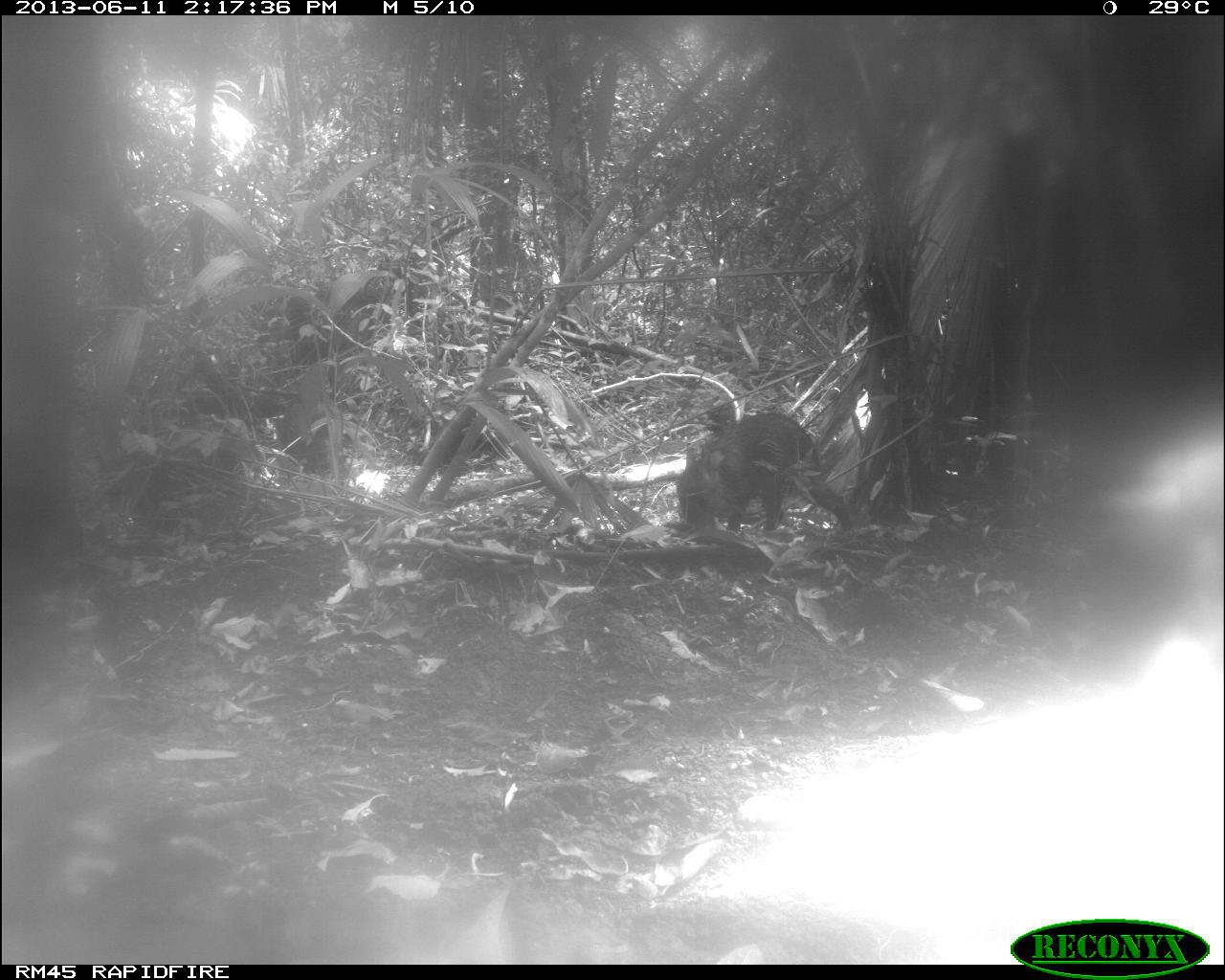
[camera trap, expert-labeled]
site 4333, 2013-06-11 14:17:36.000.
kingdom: Animalia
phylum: Chordata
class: Mammalia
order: Artiodactyla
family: Tayassuidae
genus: Tayassu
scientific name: Tayassu pecari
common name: white-lipped peccary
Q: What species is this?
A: Tayassu pecari (white-lipped peccary).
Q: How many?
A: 3.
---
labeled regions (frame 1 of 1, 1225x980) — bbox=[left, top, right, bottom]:
tayassu pecari: bbox=[661, 411, 851, 532]